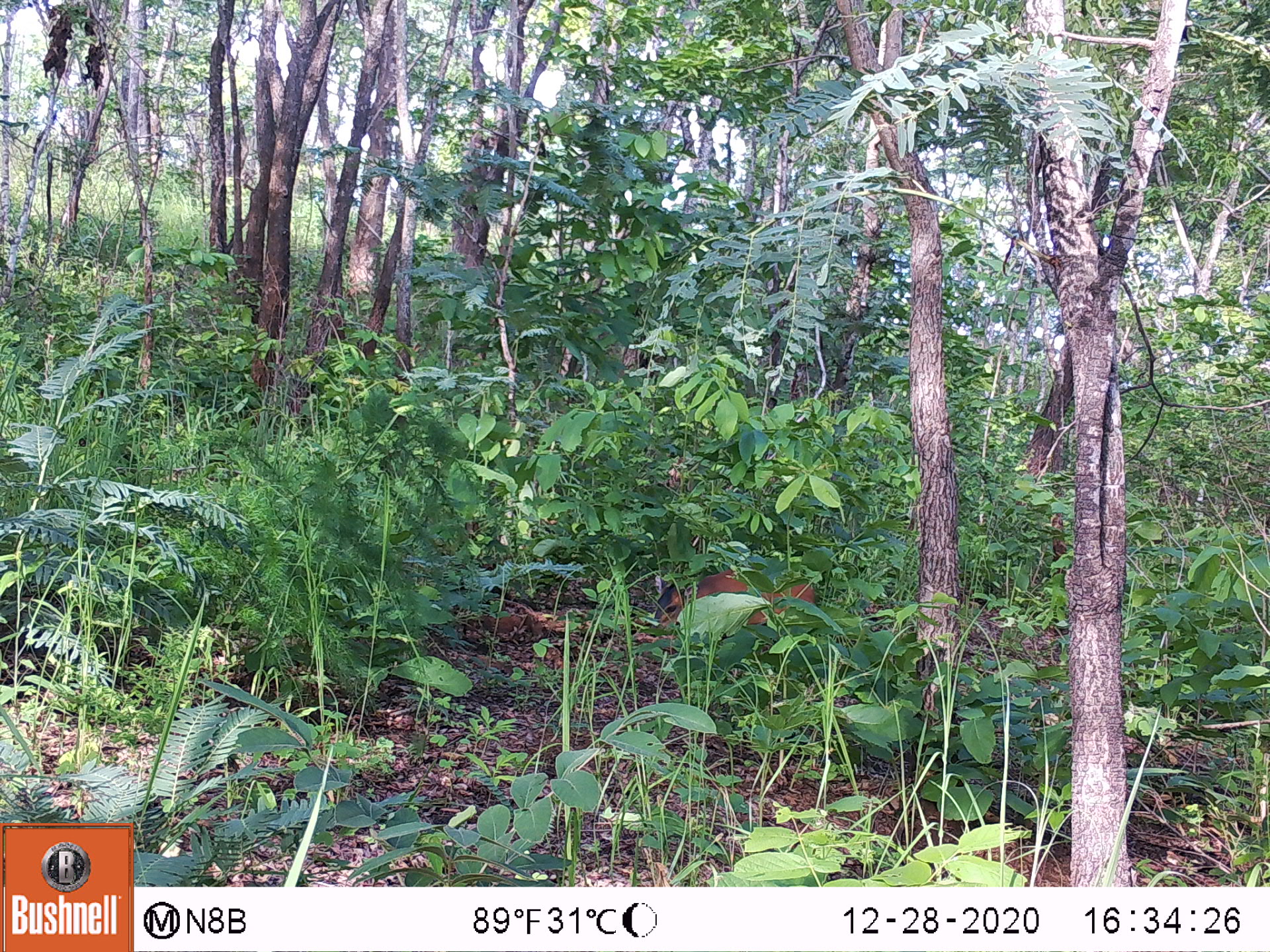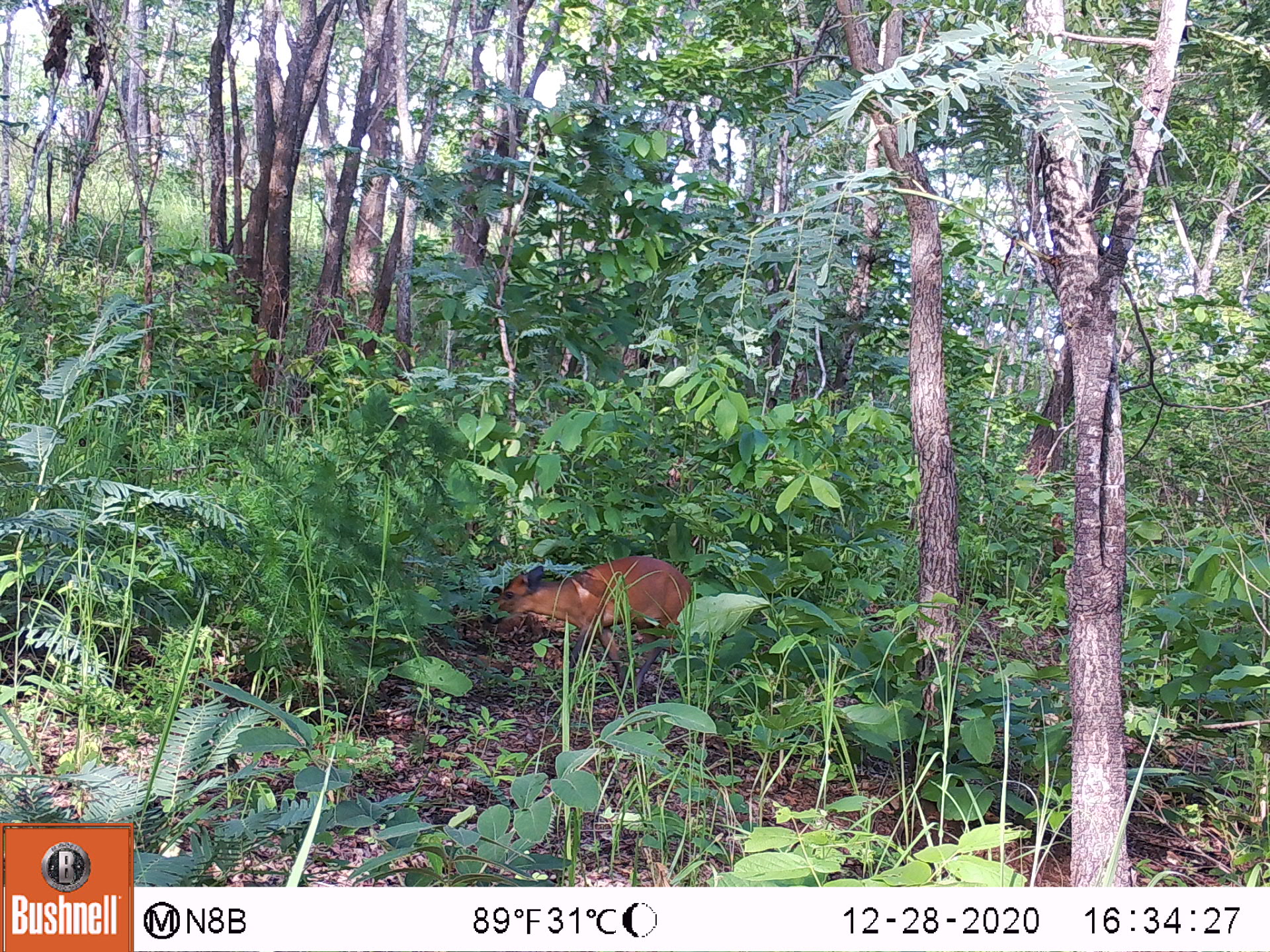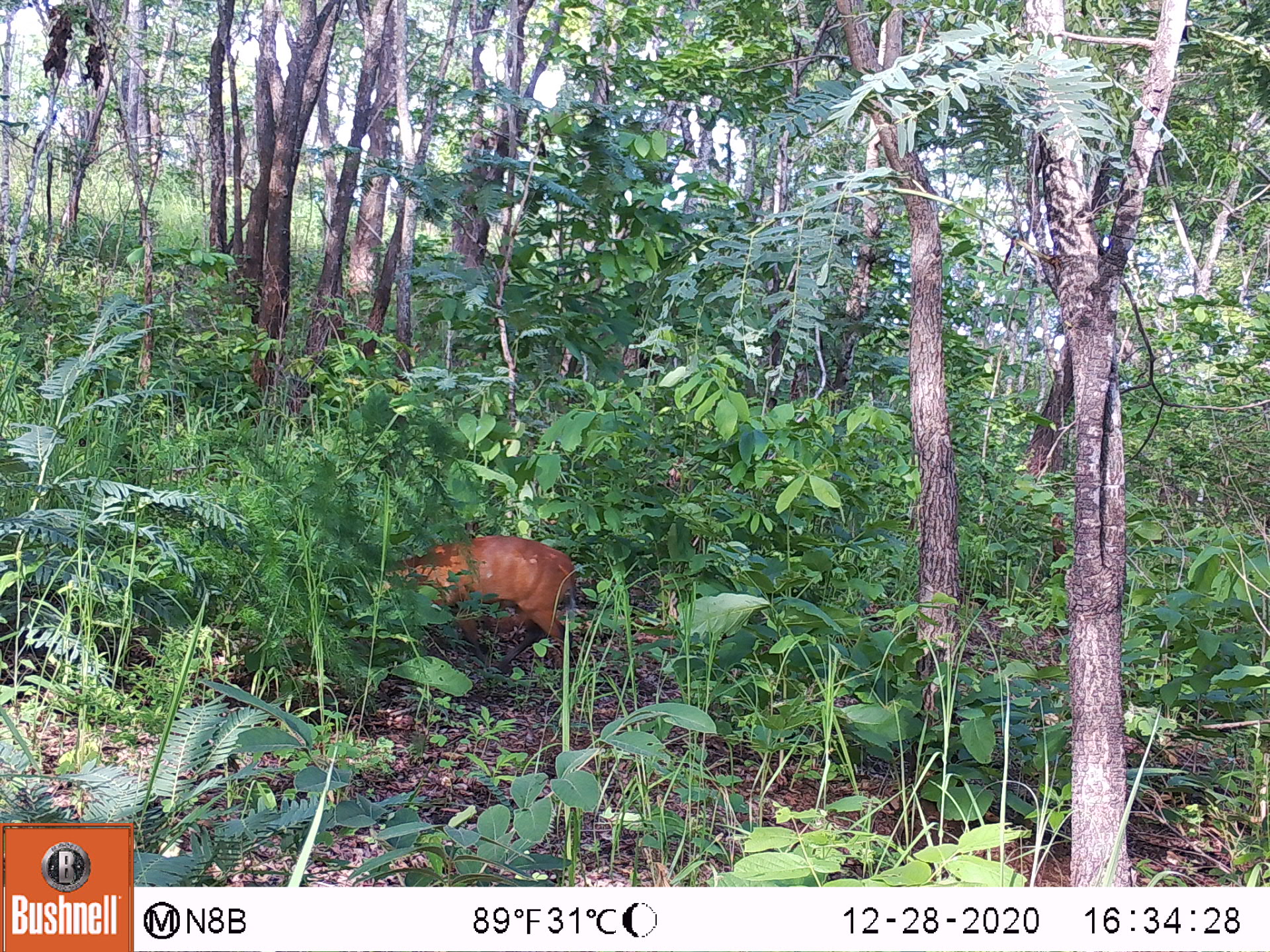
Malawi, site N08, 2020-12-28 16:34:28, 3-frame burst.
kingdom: Animalia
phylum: Chordata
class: Mammalia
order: Artiodactyla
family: Bovidae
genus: Cephalophorus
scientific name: Cephalophorus natalensis natalensis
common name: red duiker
Red duiker (Cephalophorus natalensis natalensis), count 1.